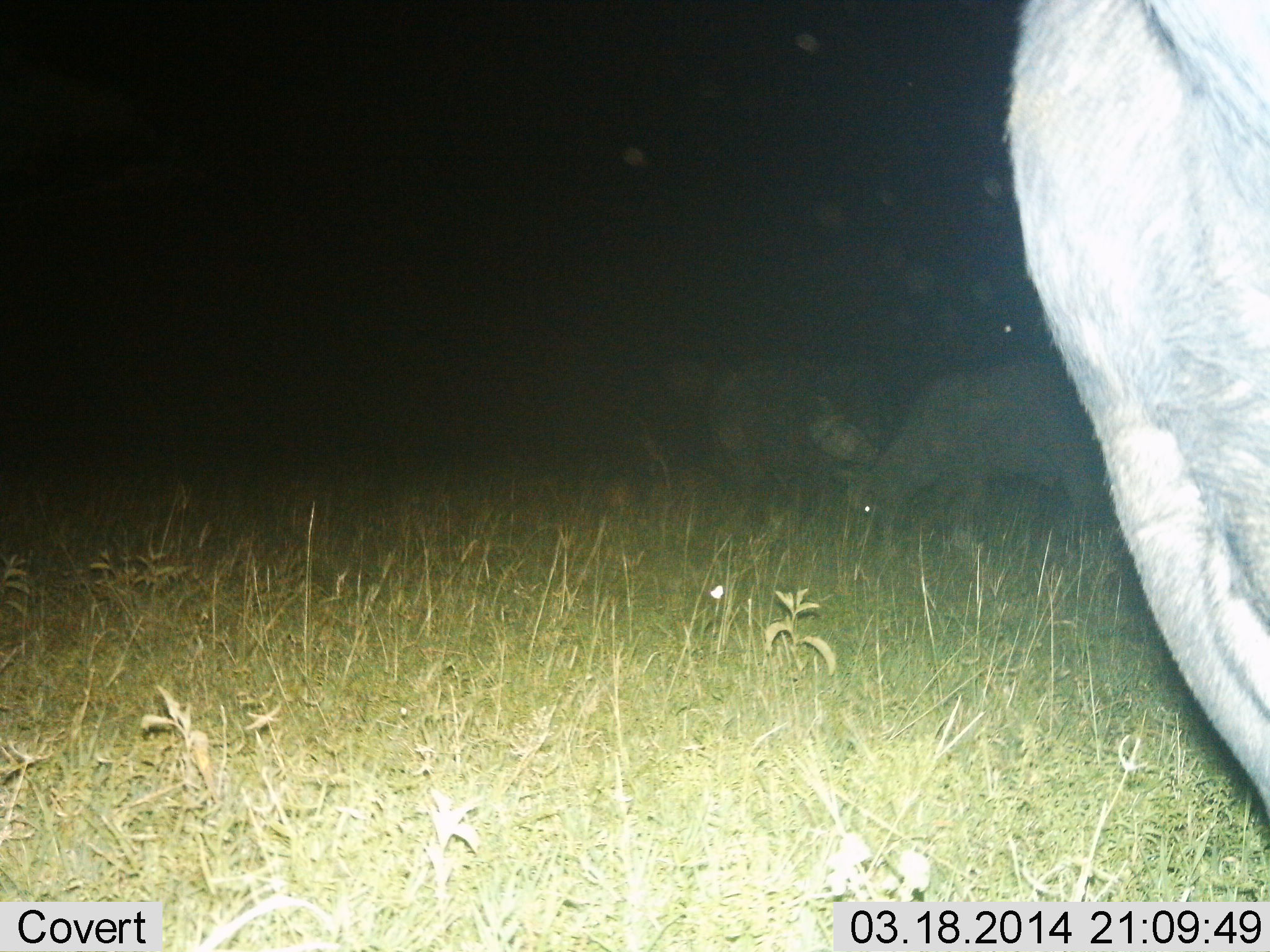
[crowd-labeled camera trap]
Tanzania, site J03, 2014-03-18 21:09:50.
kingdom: Animalia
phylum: Chordata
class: Mammalia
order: Artiodactyla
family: Bovidae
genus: Syncerus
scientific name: Syncerus caffer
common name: cape buffalo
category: buffalo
Buffalo (cape buffalo) (Syncerus caffer), count 3. Behavior (volunteer vote fractions): standing 50%, resting 0%, moving 0%, interacting 0%. Young present (vote fraction): 0%. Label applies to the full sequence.